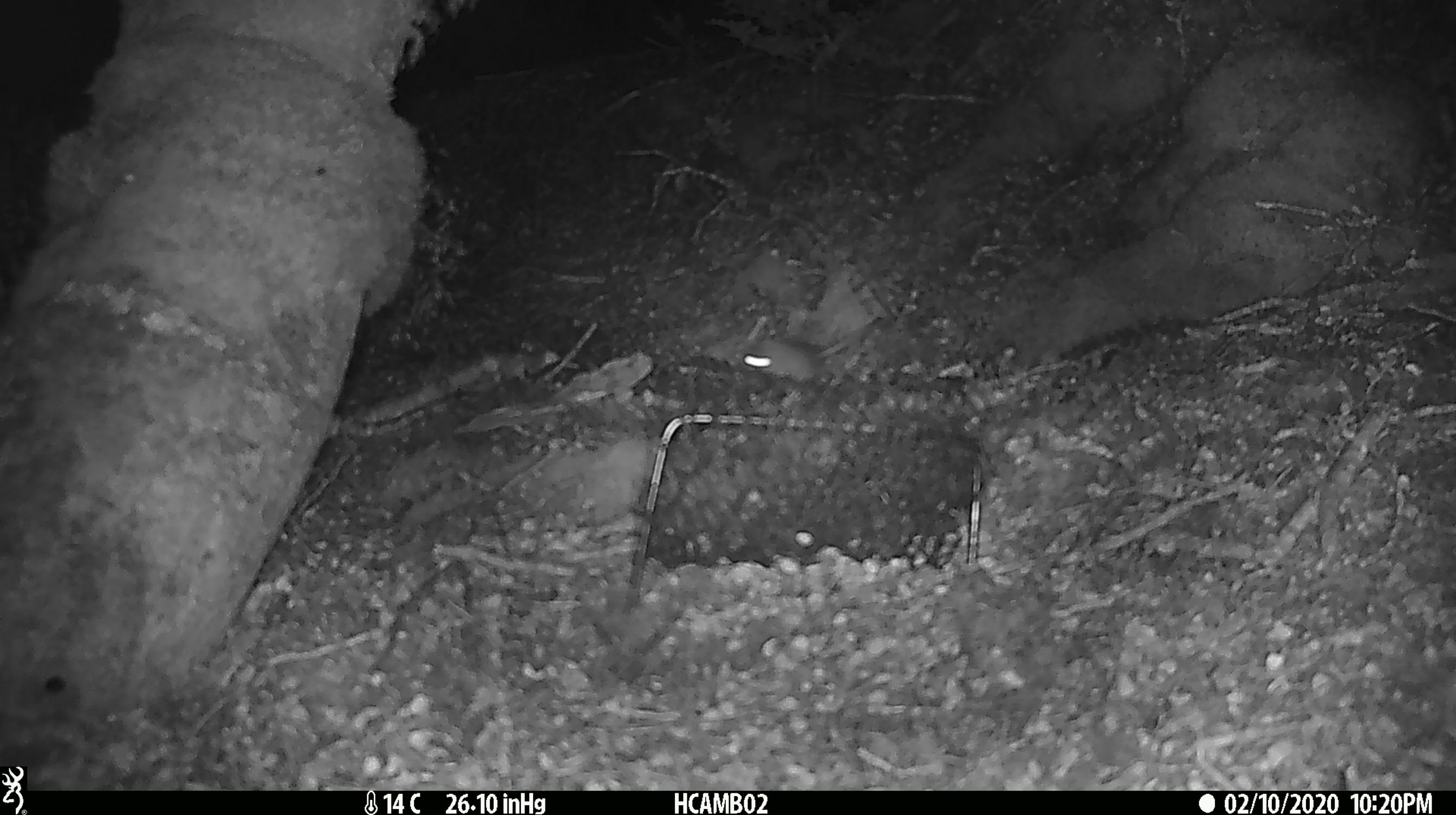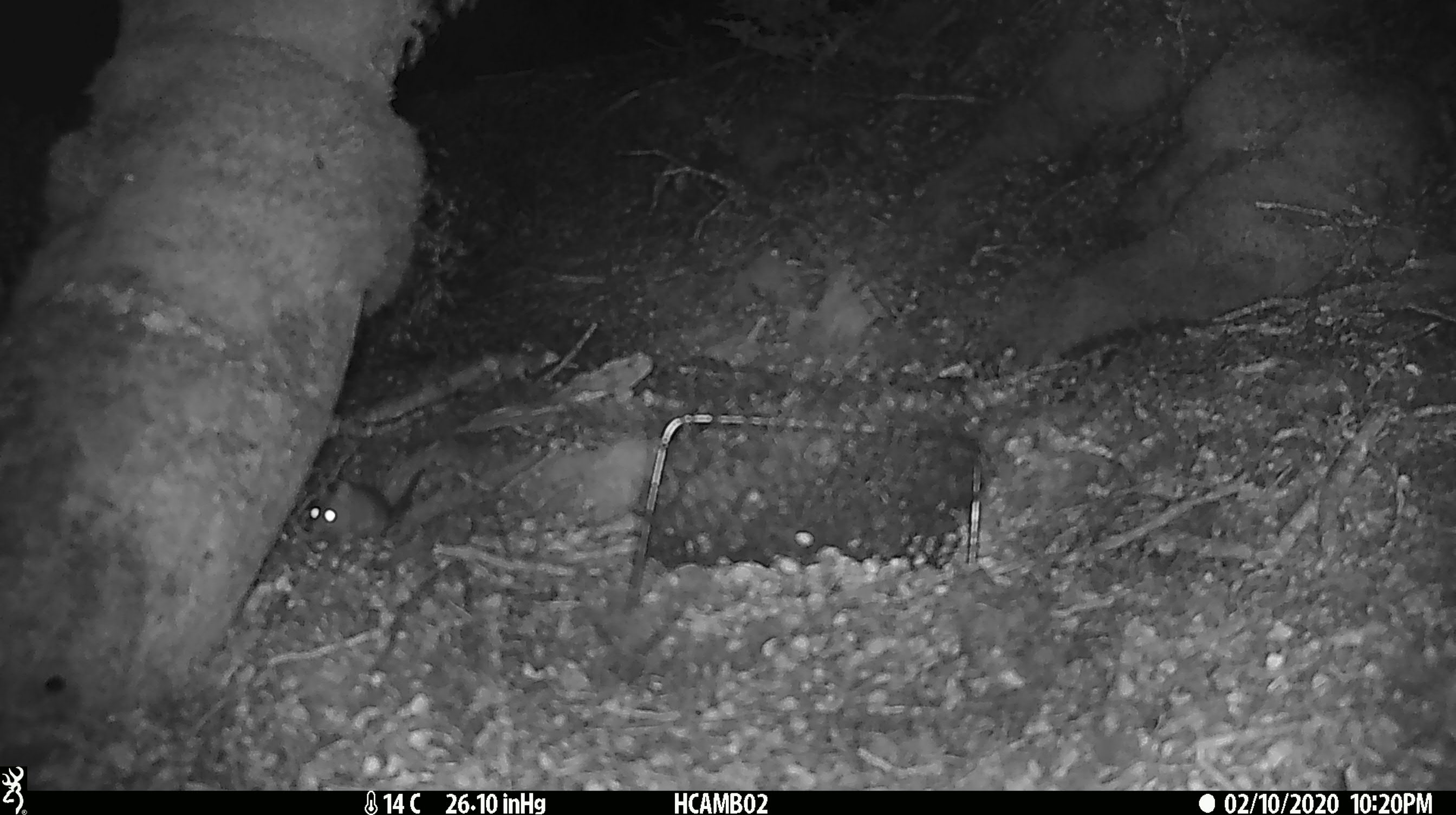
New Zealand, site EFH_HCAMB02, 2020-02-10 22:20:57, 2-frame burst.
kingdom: Animalia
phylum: Chordata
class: Mammalia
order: Rodentia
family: Muridae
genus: Mus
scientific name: Mus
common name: mouse